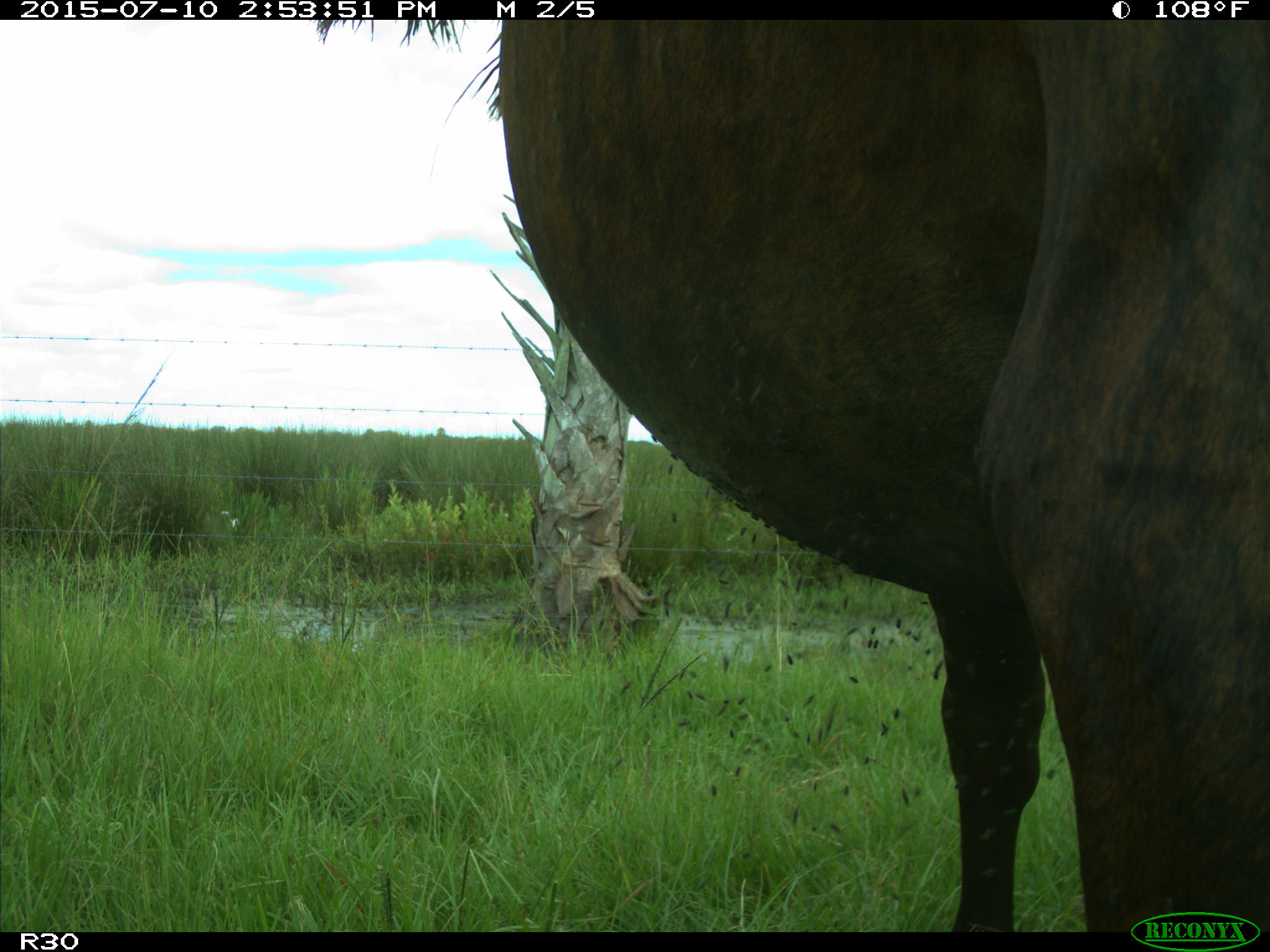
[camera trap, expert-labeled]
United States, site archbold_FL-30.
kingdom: Animalia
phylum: Chordata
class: Mammalia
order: Artiodactyla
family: Bovidae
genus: Bos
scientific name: Bos taurus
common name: domestic cow